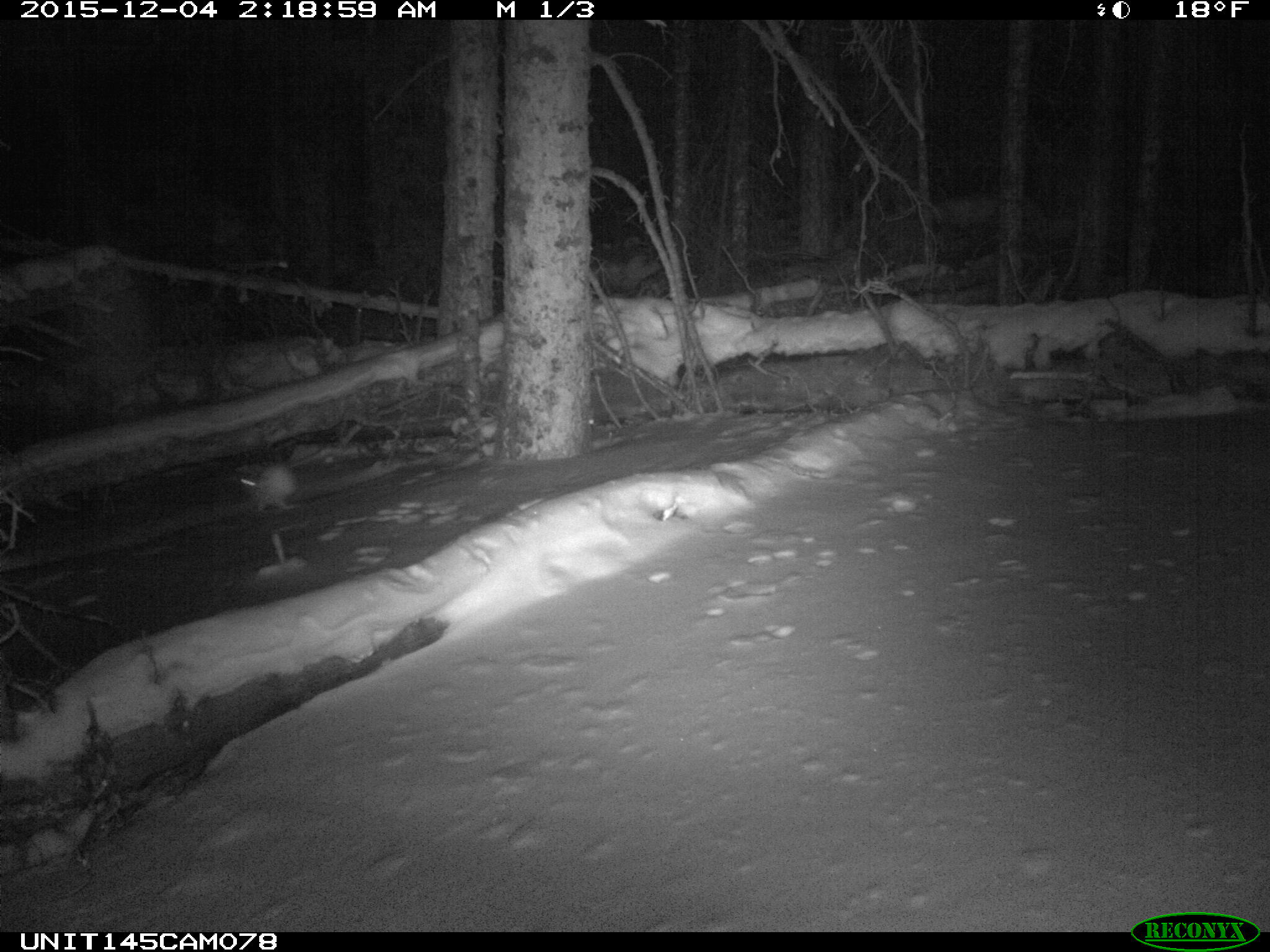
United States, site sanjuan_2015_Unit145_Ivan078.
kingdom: Animalia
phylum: Chordata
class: Mammalia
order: Lagomorpha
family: Leporidae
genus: Lepus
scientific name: Lepus americanus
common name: snowshoe hare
Lepus americanus (snowshoe hare).